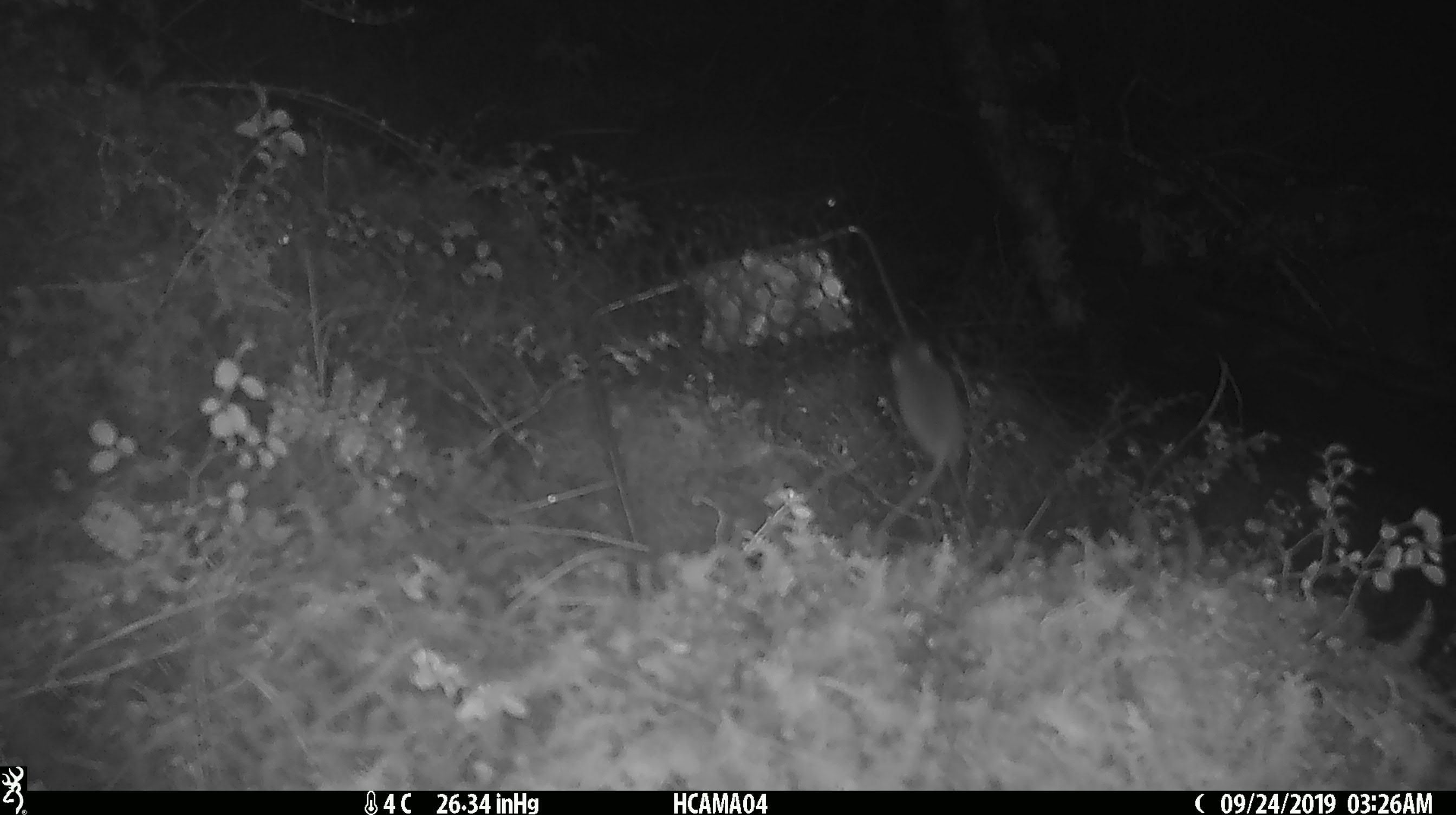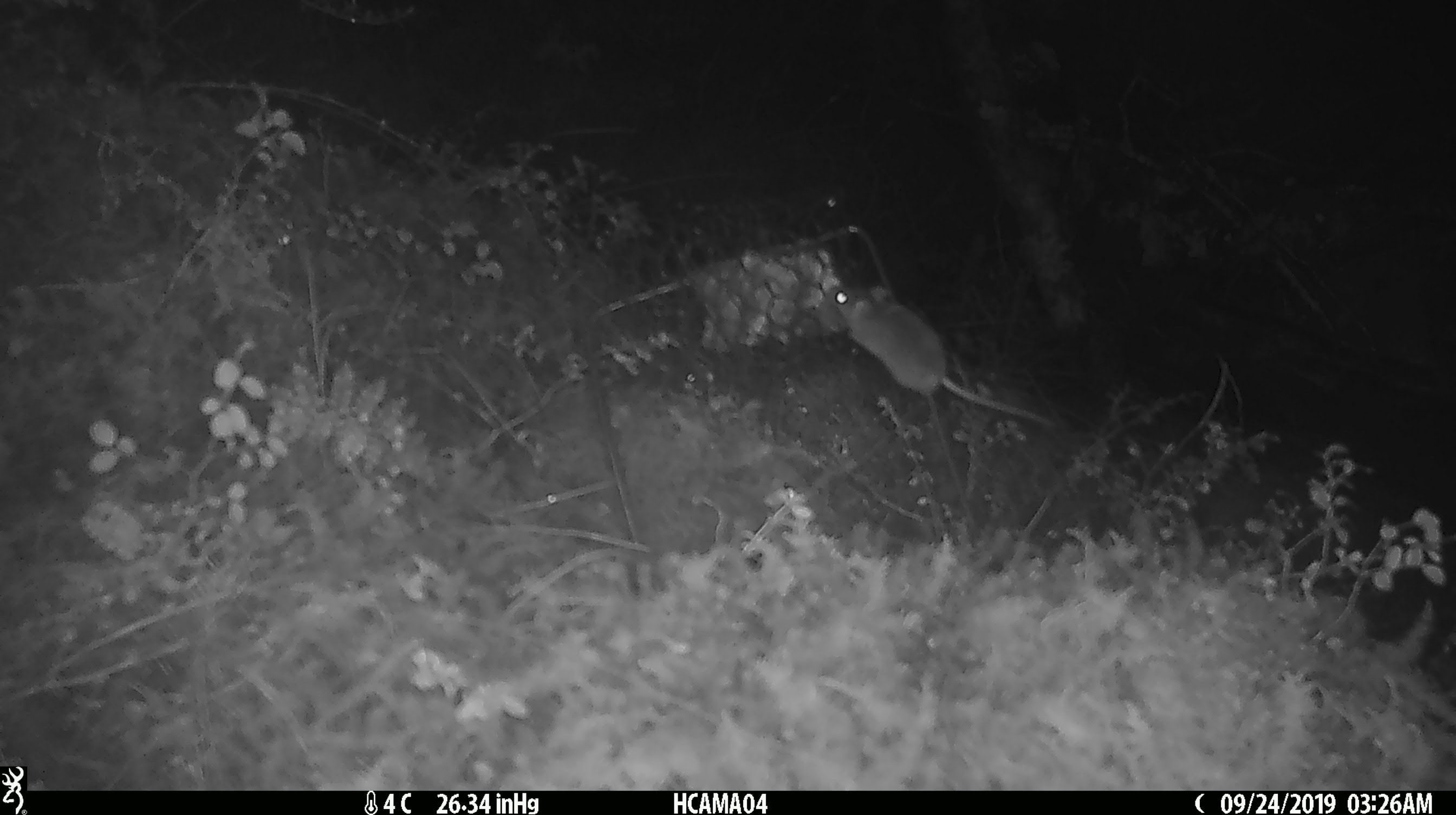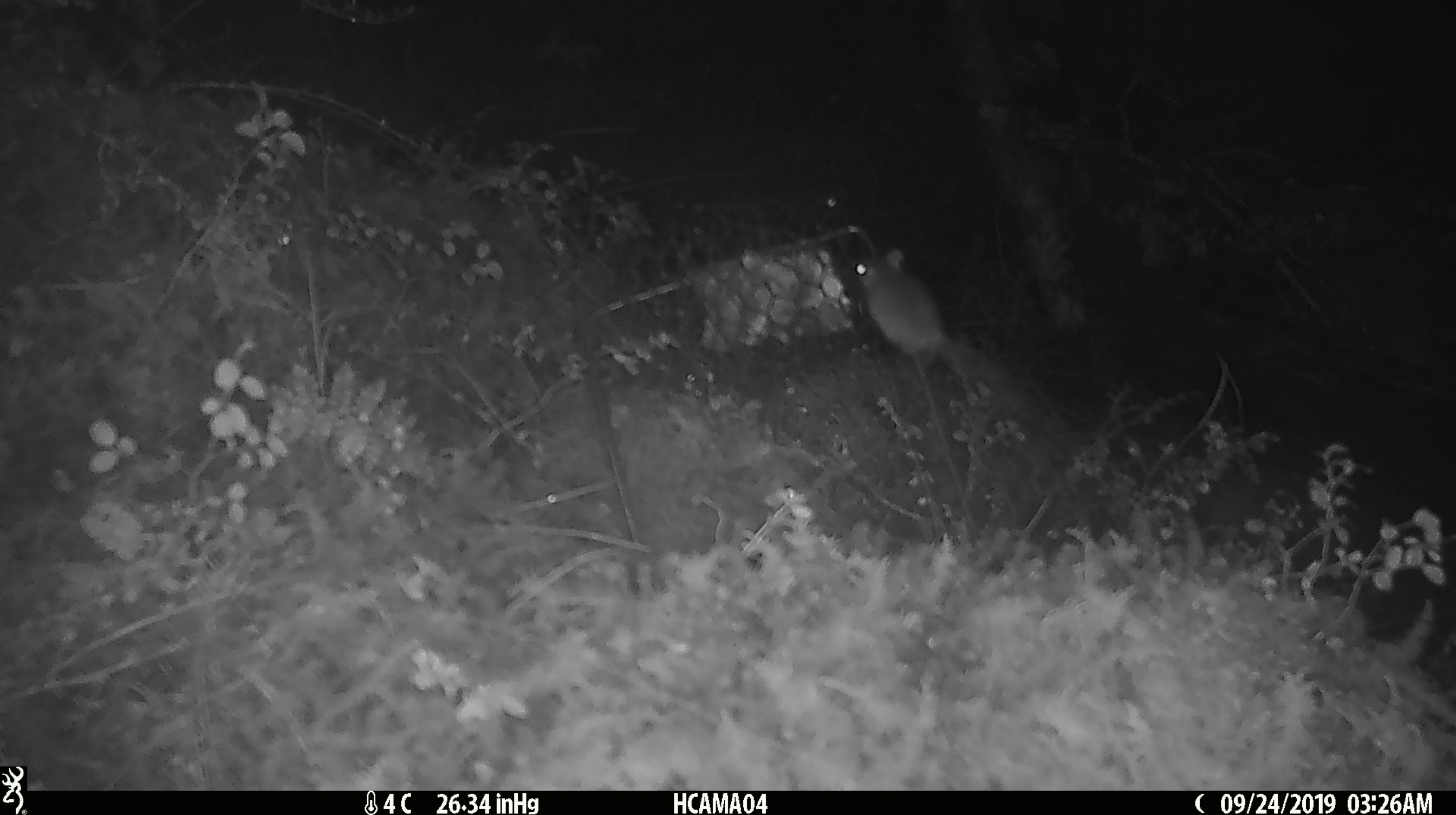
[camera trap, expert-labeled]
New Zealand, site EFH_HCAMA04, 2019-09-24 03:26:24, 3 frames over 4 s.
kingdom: Animalia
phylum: Chordata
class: Mammalia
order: Rodentia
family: Muridae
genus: Mus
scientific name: Mus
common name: mouse